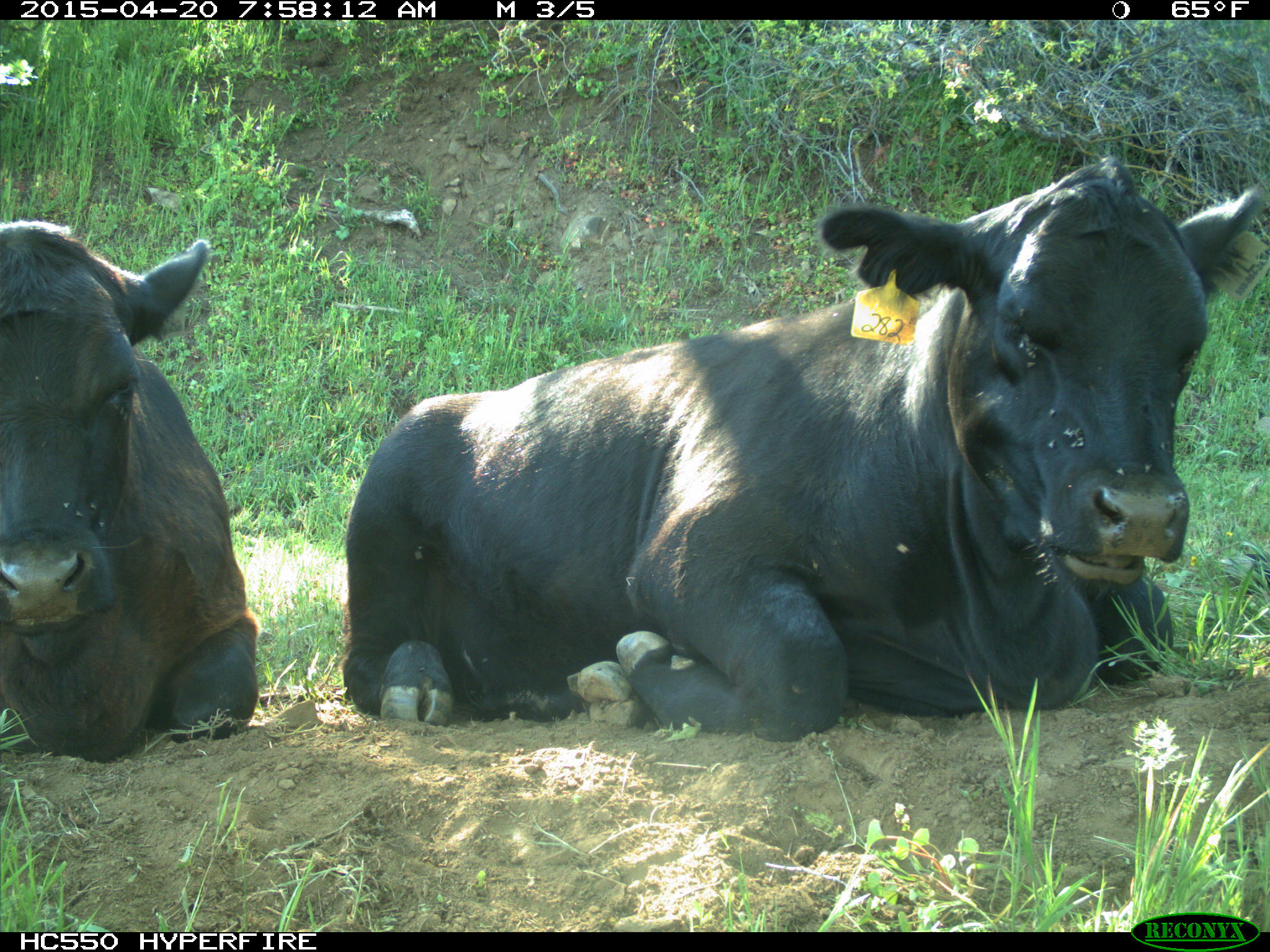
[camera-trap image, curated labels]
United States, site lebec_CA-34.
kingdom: Animalia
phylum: Chordata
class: Mammalia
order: Artiodactyla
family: Bovidae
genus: Bos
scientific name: Bos taurus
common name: domestic cow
Bos taurus (domestic cow).